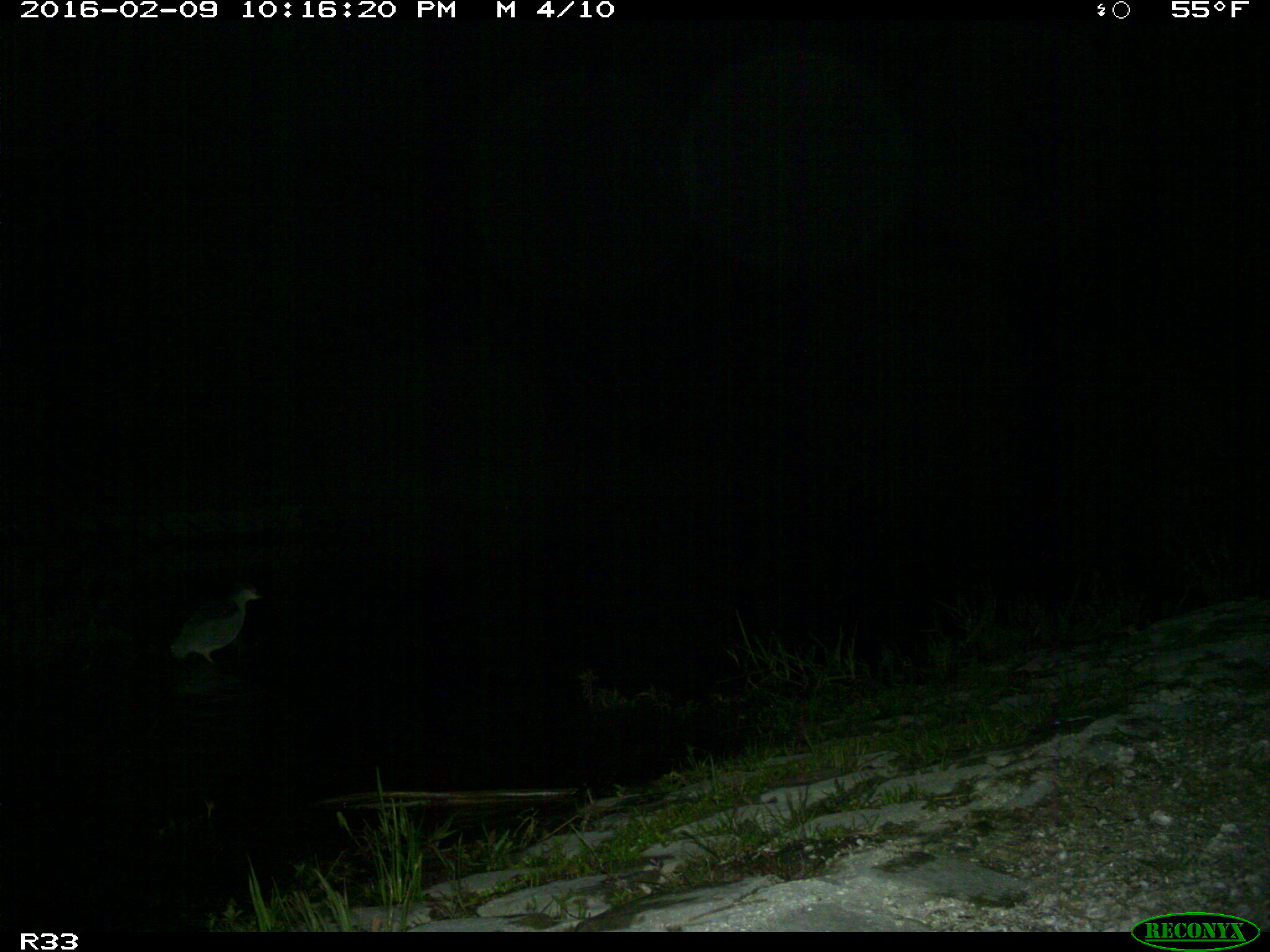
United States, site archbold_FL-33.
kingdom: Animalia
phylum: Chordata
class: Aves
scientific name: Aves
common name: birds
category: unidentified bird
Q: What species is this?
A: Unidentified bird (birds) (Aves).